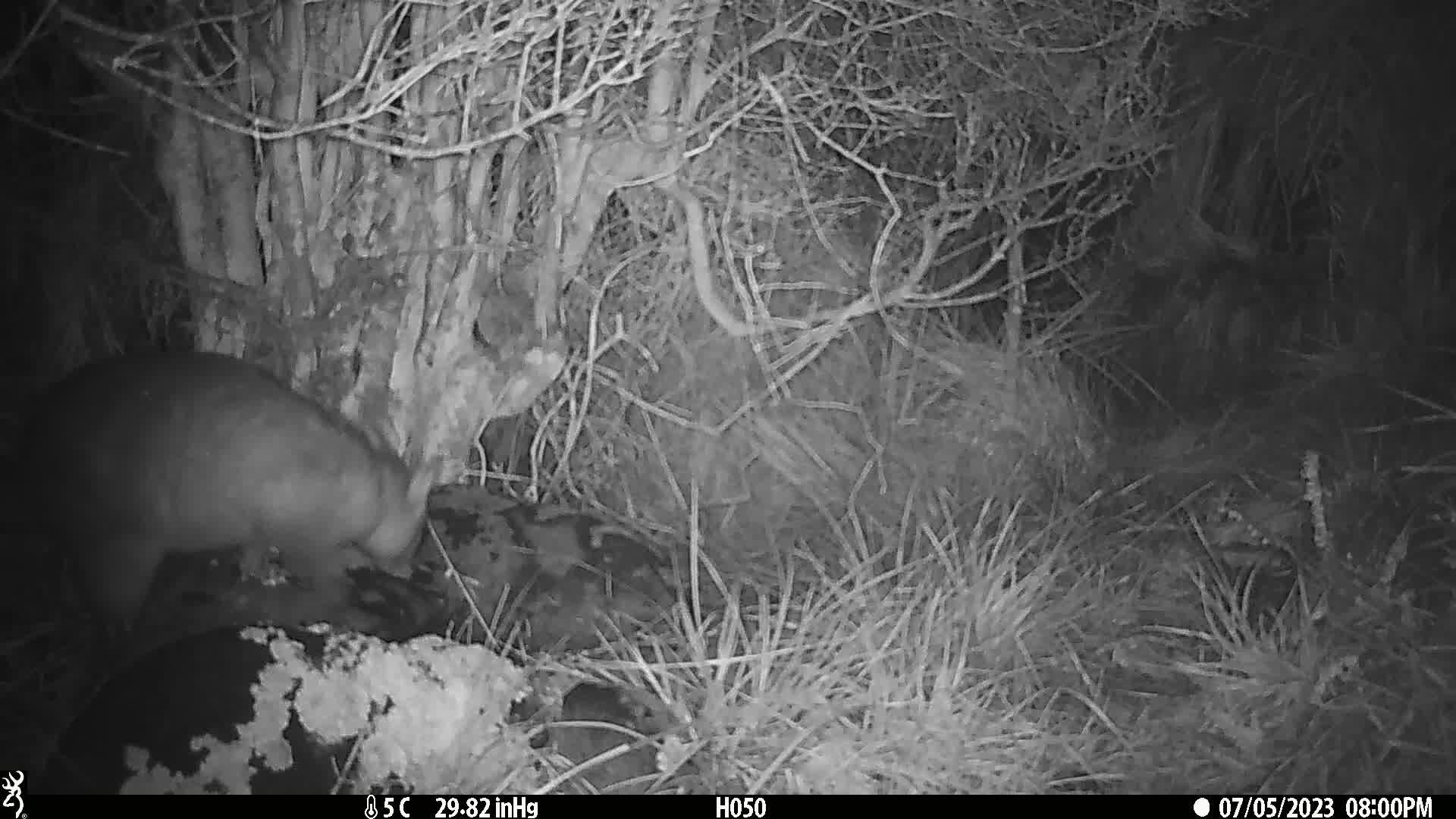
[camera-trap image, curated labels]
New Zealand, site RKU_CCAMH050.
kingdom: Animalia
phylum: Chordata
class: Mammalia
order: Diprotodontia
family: Phalangeridae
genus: Trichosurus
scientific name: Trichosurus vulpecula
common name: common brushtail possum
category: possum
Possum (common brushtail possum) (Trichosurus vulpecula).